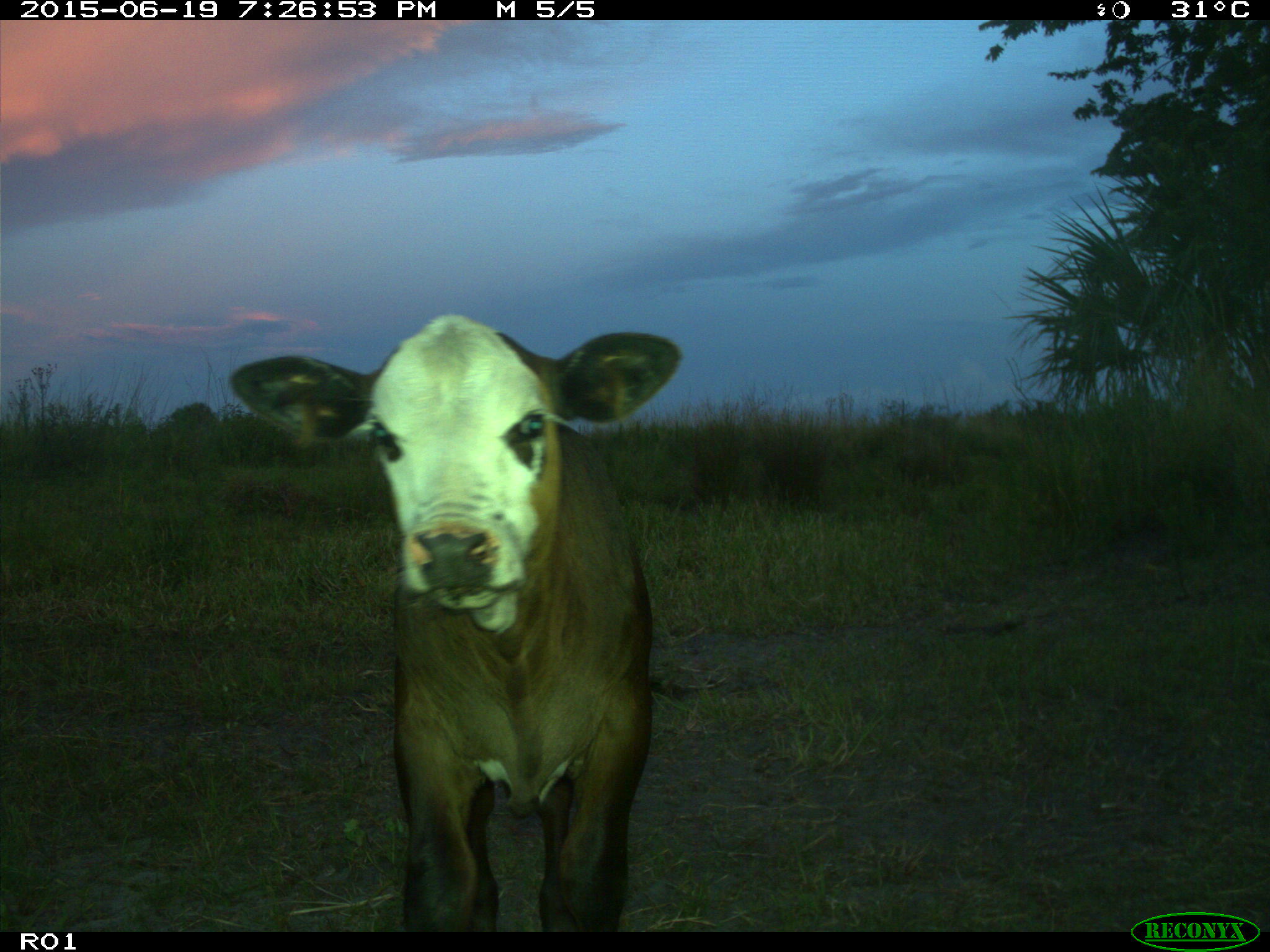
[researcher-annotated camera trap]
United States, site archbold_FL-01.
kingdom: Animalia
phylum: Chordata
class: Mammalia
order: Artiodactyla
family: Bovidae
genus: Bos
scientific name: Bos taurus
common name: domestic cow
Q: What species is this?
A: Bos taurus (domestic cow).